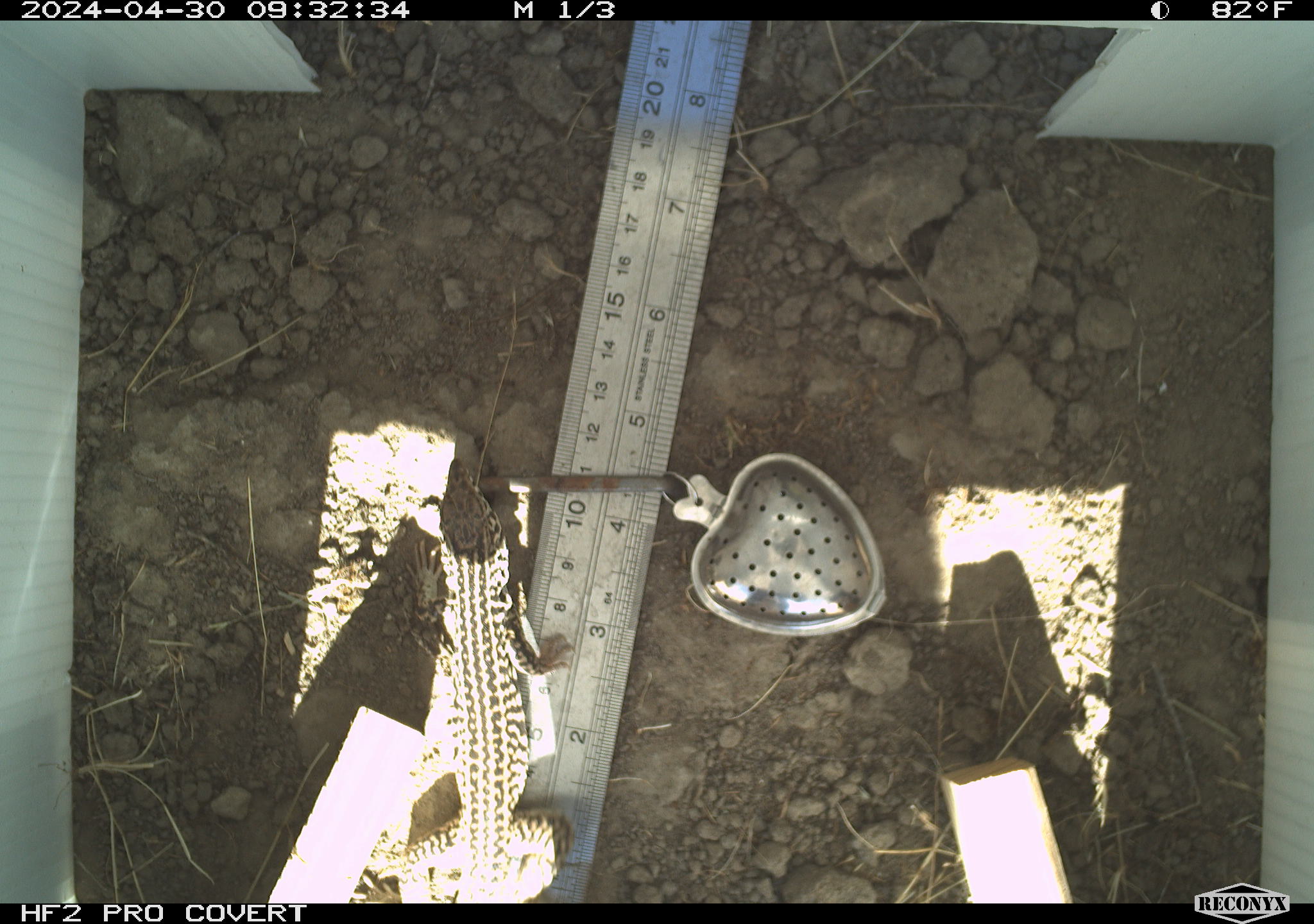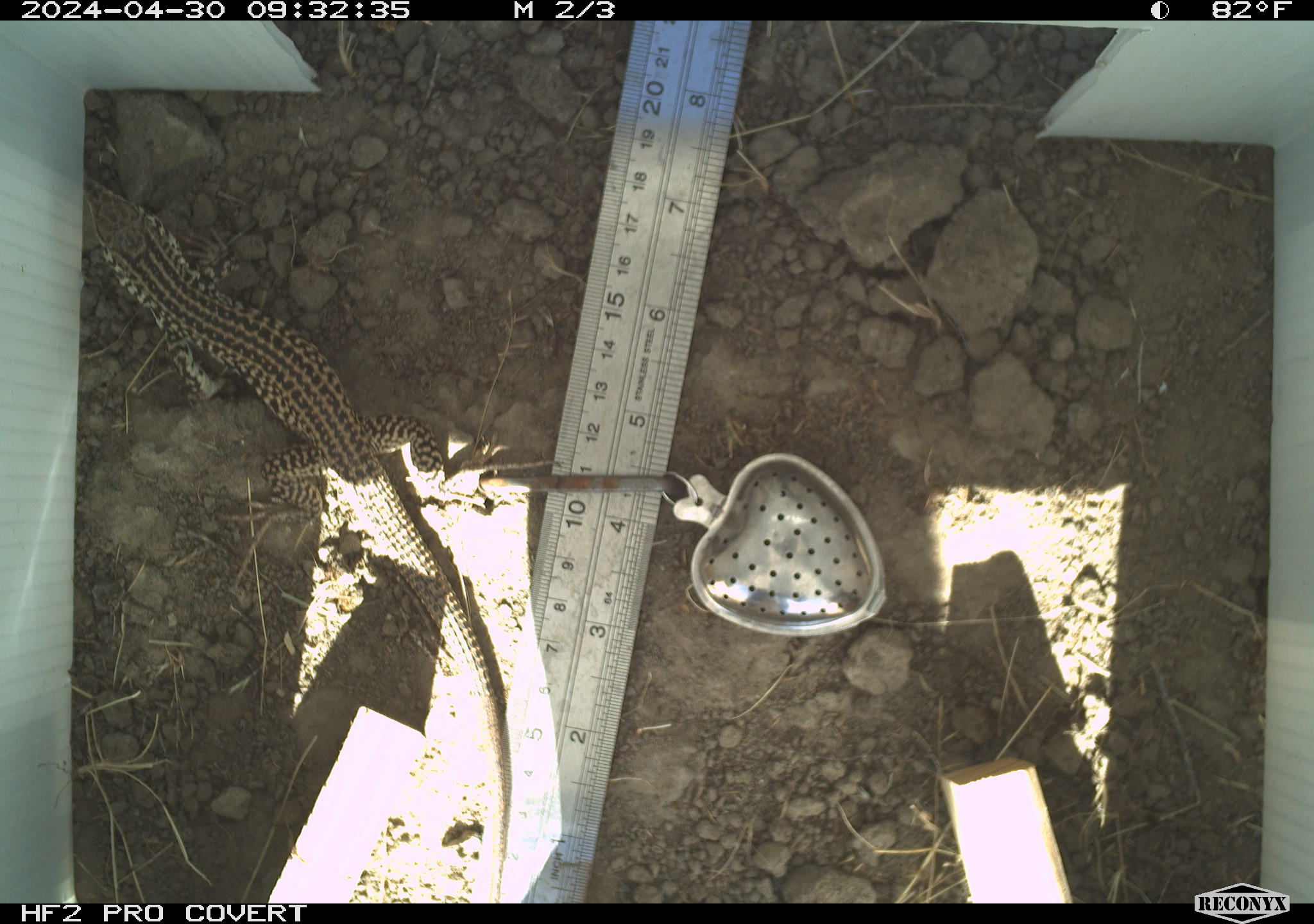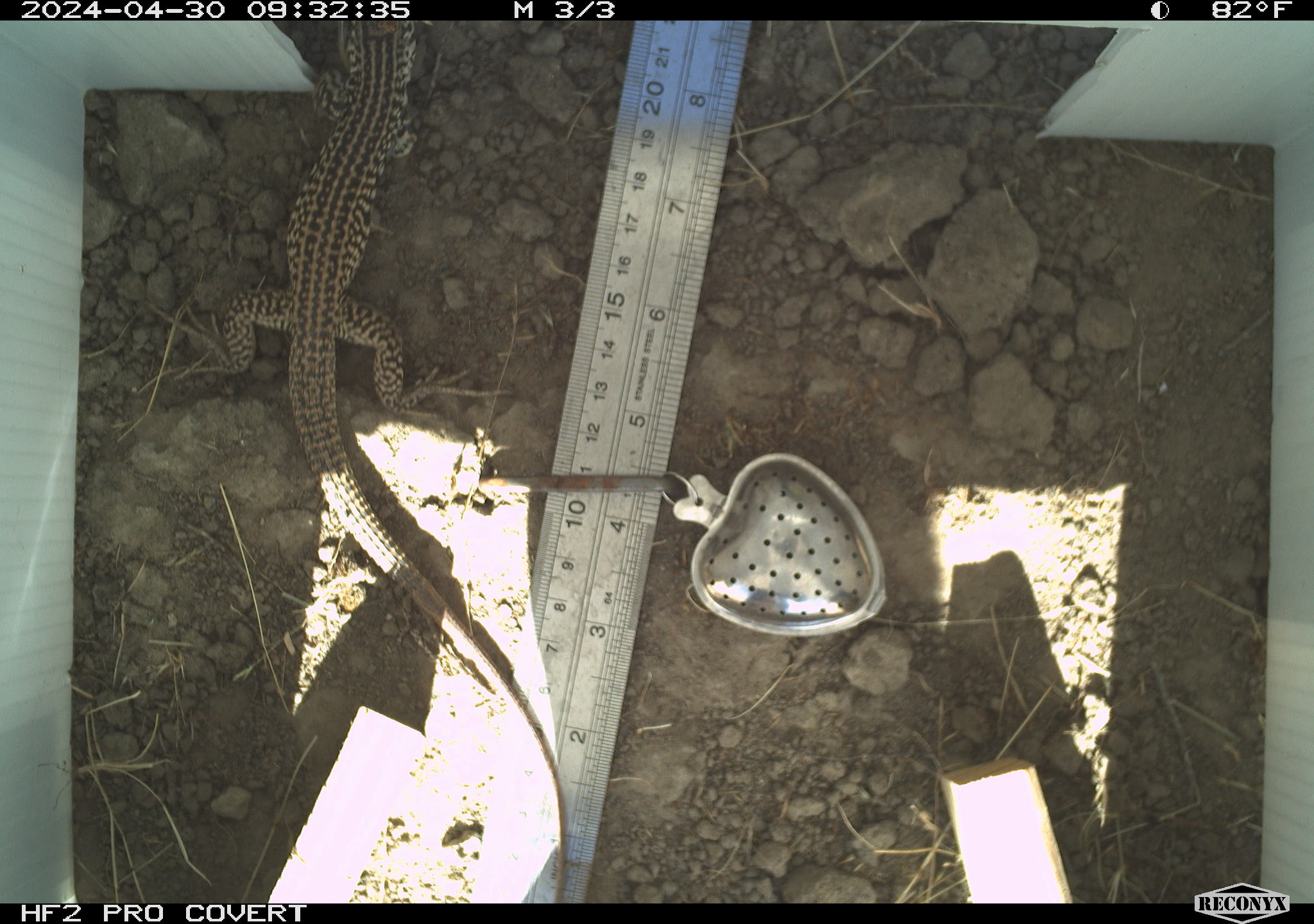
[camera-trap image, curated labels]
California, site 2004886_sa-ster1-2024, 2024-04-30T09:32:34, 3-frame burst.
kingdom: Animalia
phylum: Chordata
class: Reptilia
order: Squamata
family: Teiidae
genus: Aspidoscelis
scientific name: Aspidoscelis tigris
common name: western whiptail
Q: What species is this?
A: Western whiptail (Aspidoscelis tigris).